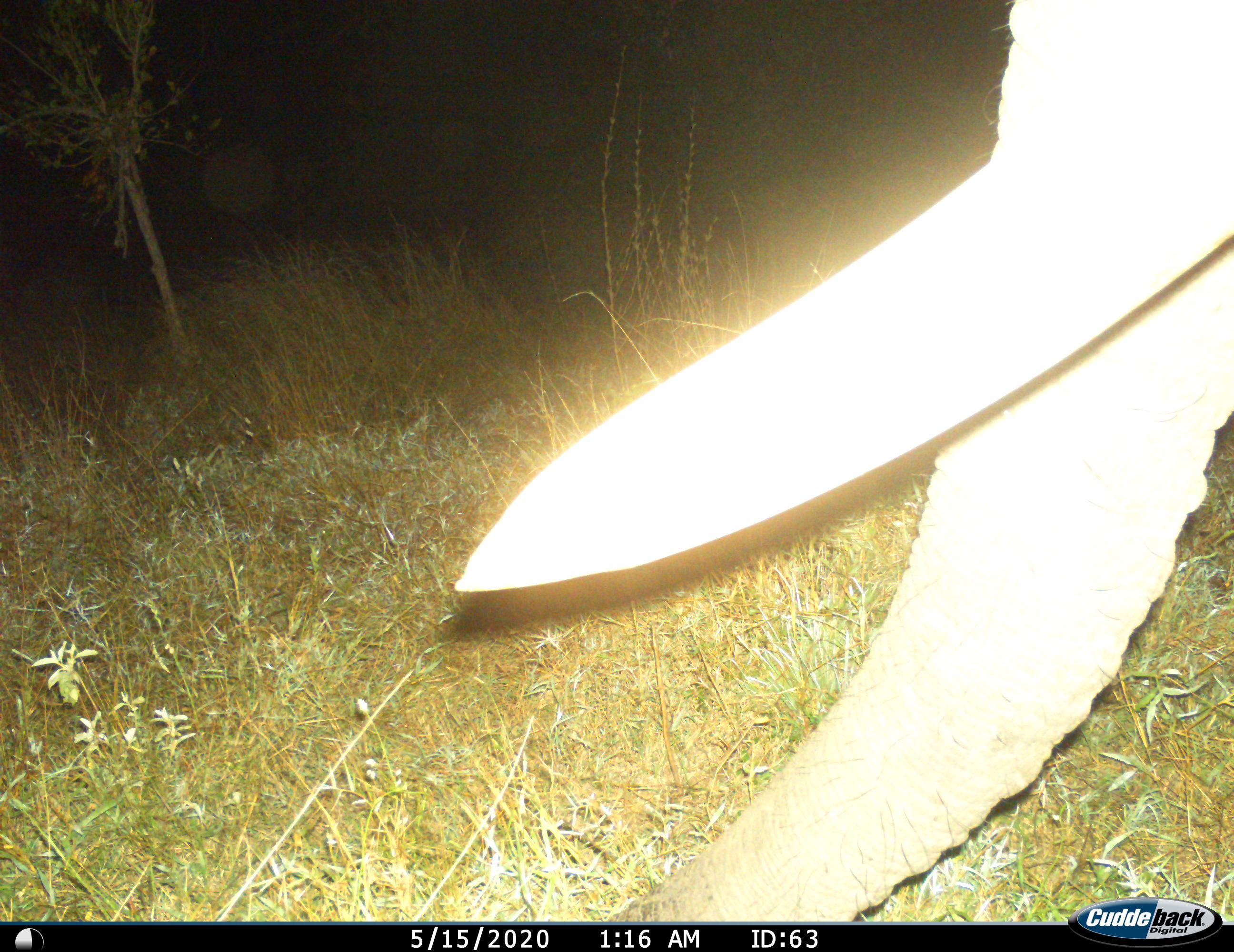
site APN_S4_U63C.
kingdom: Animalia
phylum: Chordata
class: Mammalia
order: Proboscidea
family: Elephantidae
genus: Loxodonta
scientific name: Loxodonta africana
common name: african bush elephant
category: elephant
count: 1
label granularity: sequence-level